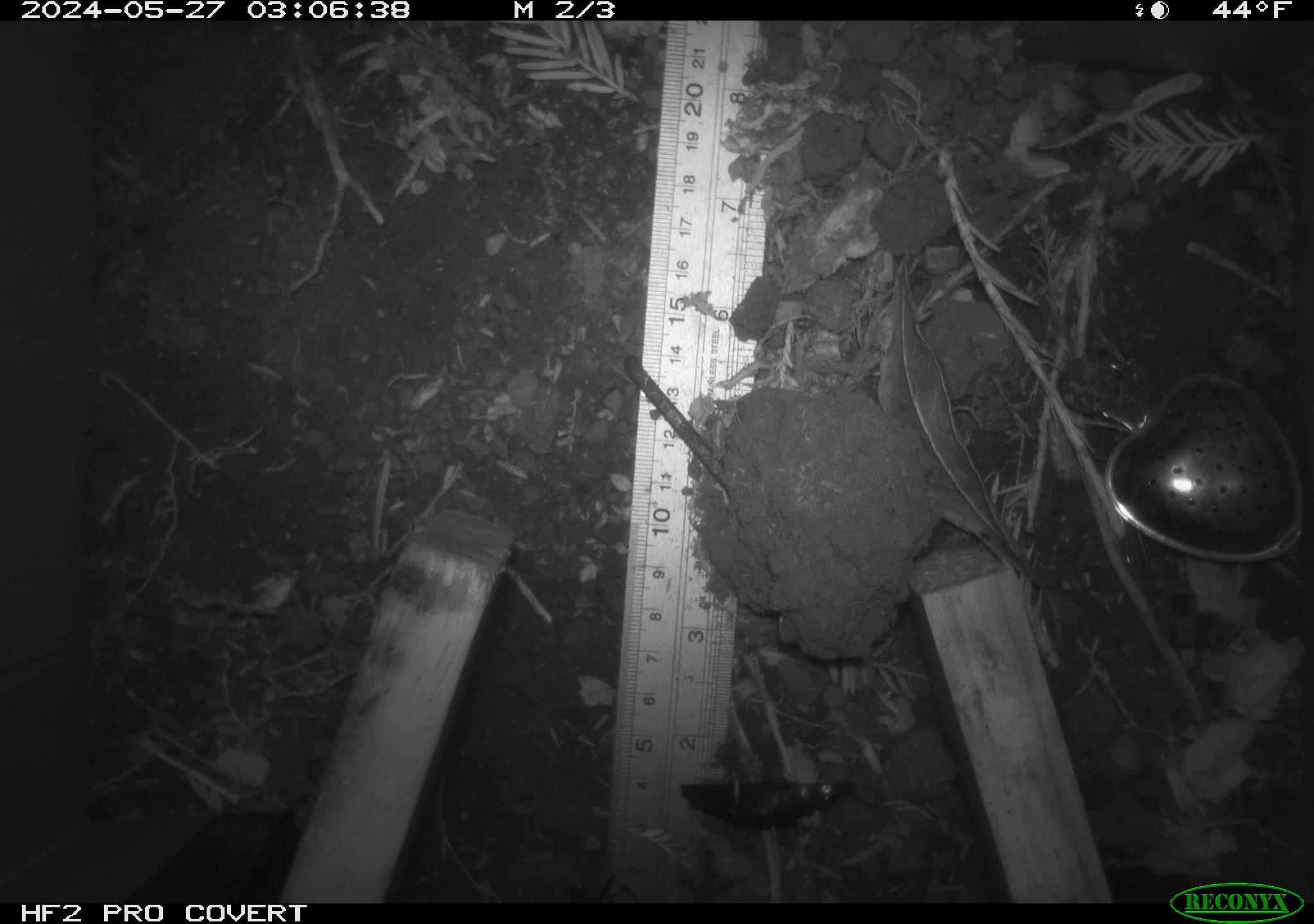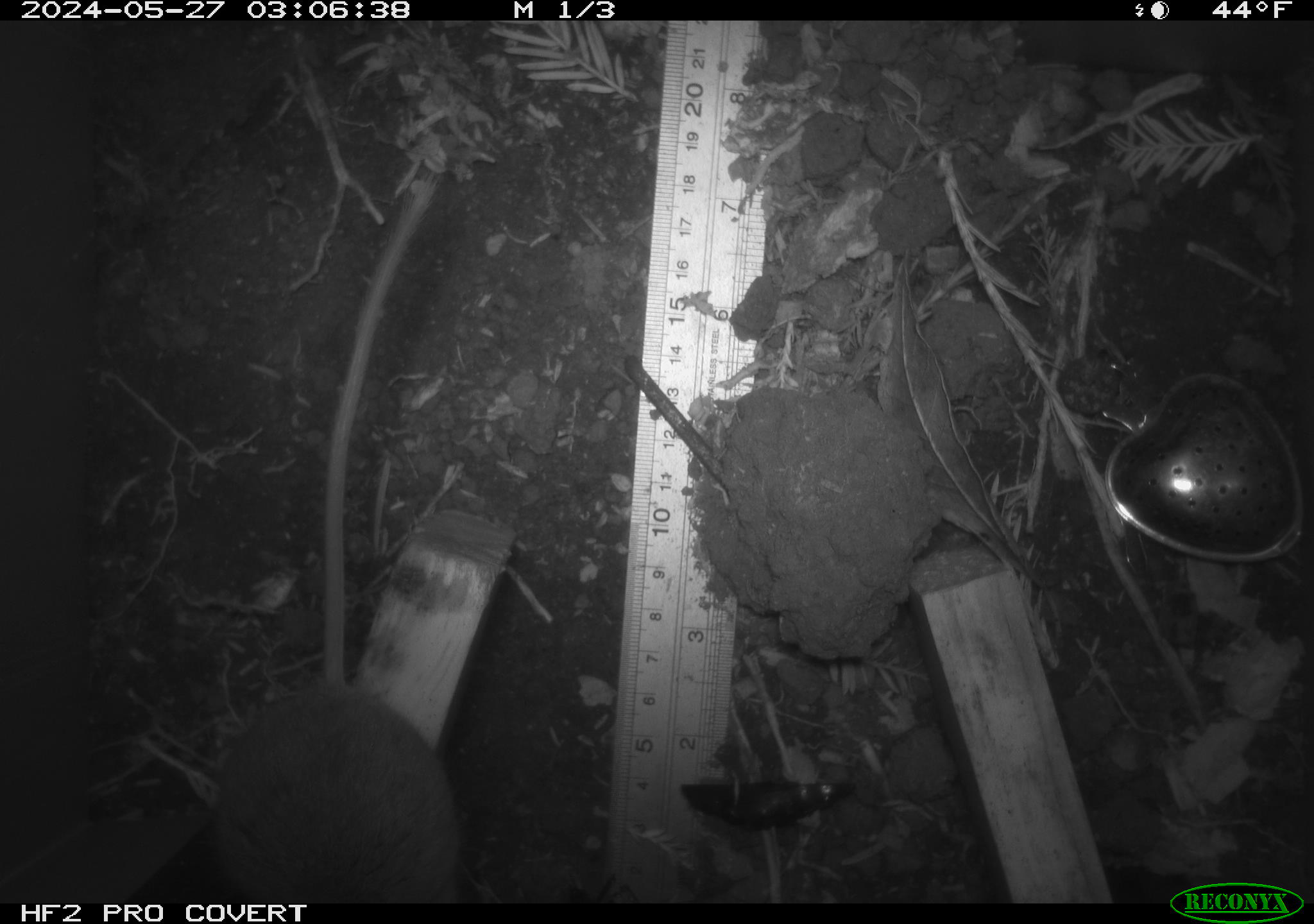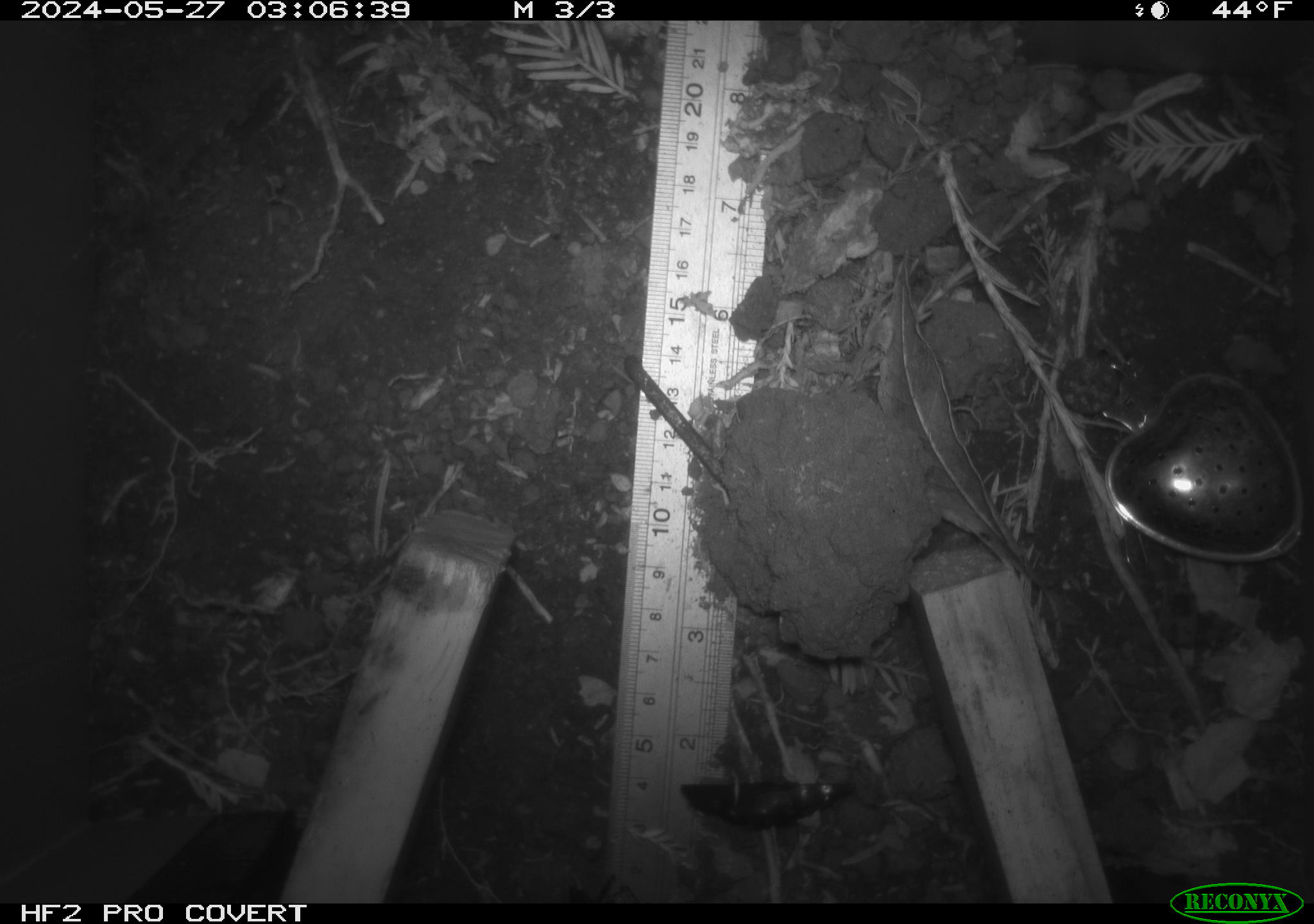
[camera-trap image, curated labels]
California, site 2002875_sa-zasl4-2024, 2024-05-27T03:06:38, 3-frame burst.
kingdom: Animalia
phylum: Chordata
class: Mammalia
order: Rodentia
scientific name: Rodentia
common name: mouse species